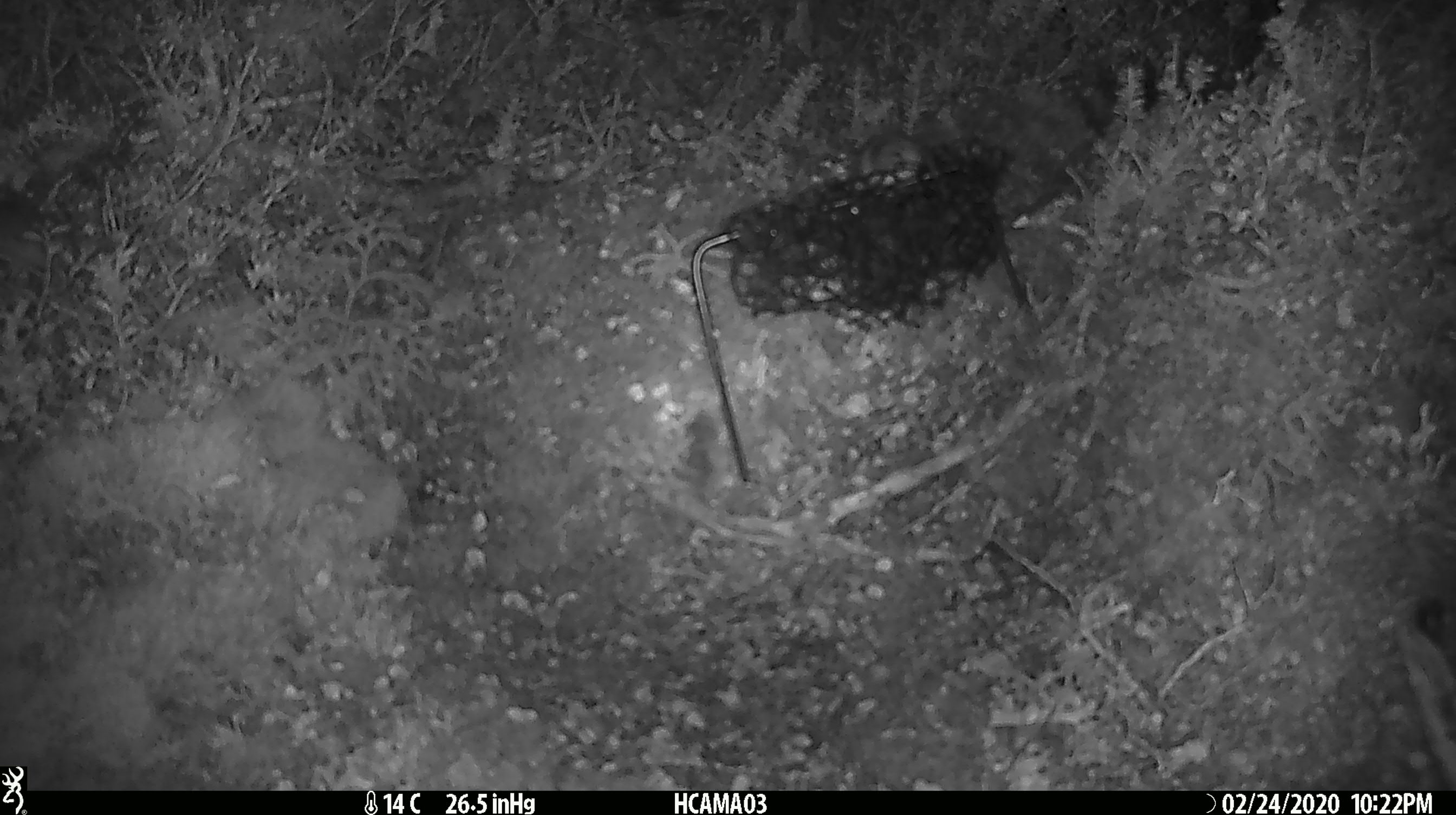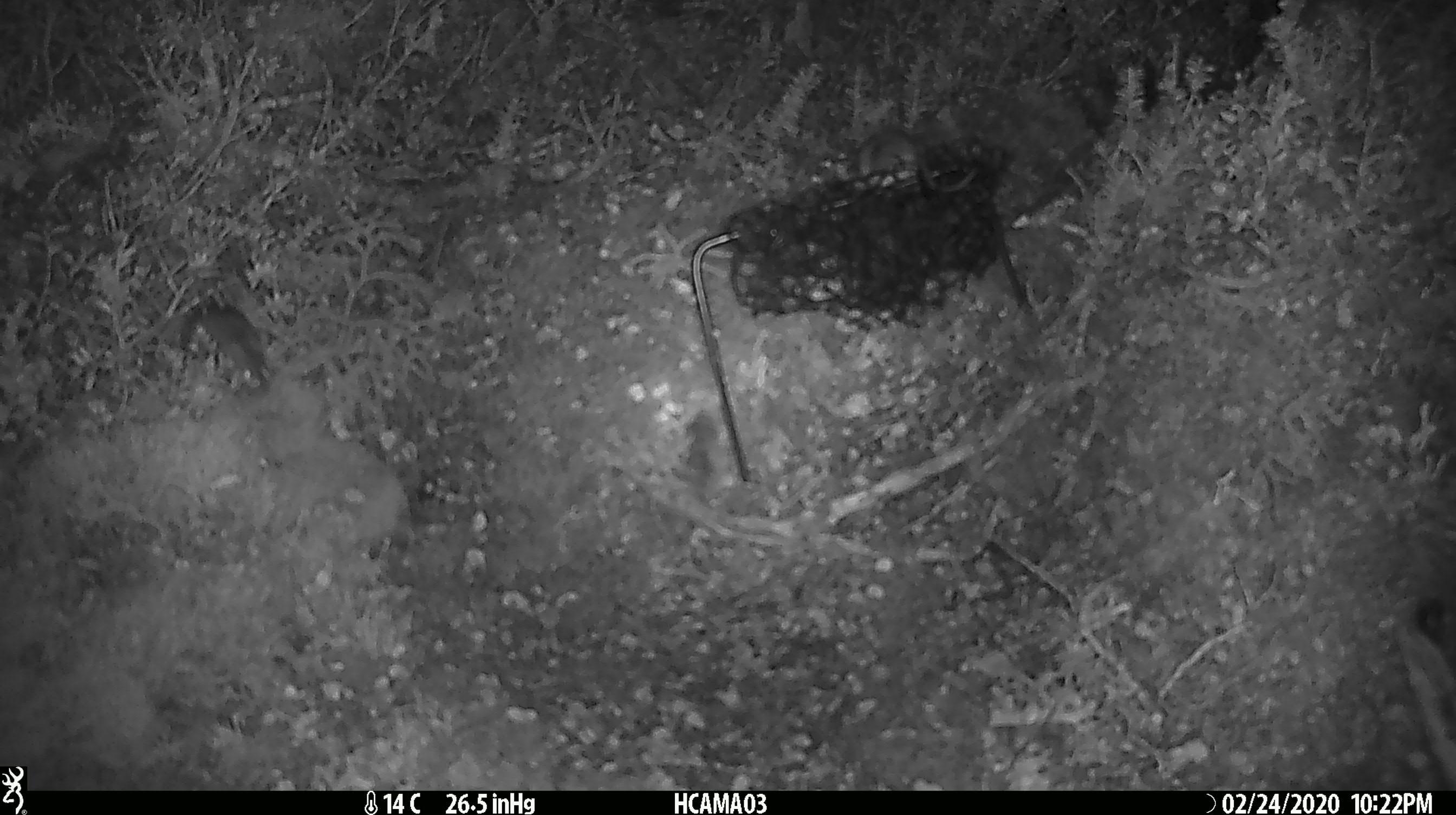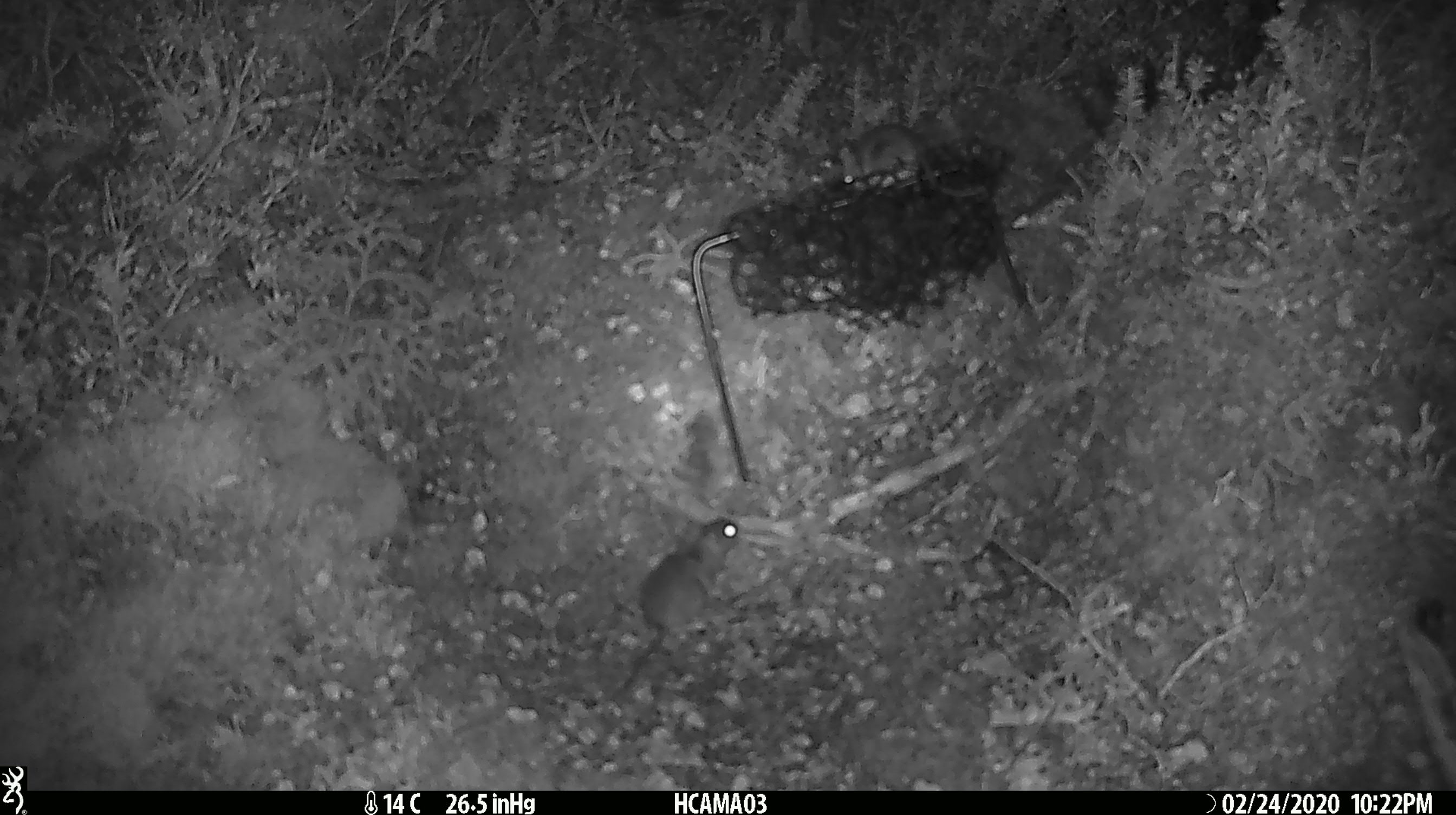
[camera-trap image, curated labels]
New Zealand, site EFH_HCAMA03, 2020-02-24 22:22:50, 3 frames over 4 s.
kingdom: Animalia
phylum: Chordata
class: Mammalia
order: Rodentia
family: Muridae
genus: Mus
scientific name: Mus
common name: mouse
Mouse (Mus).